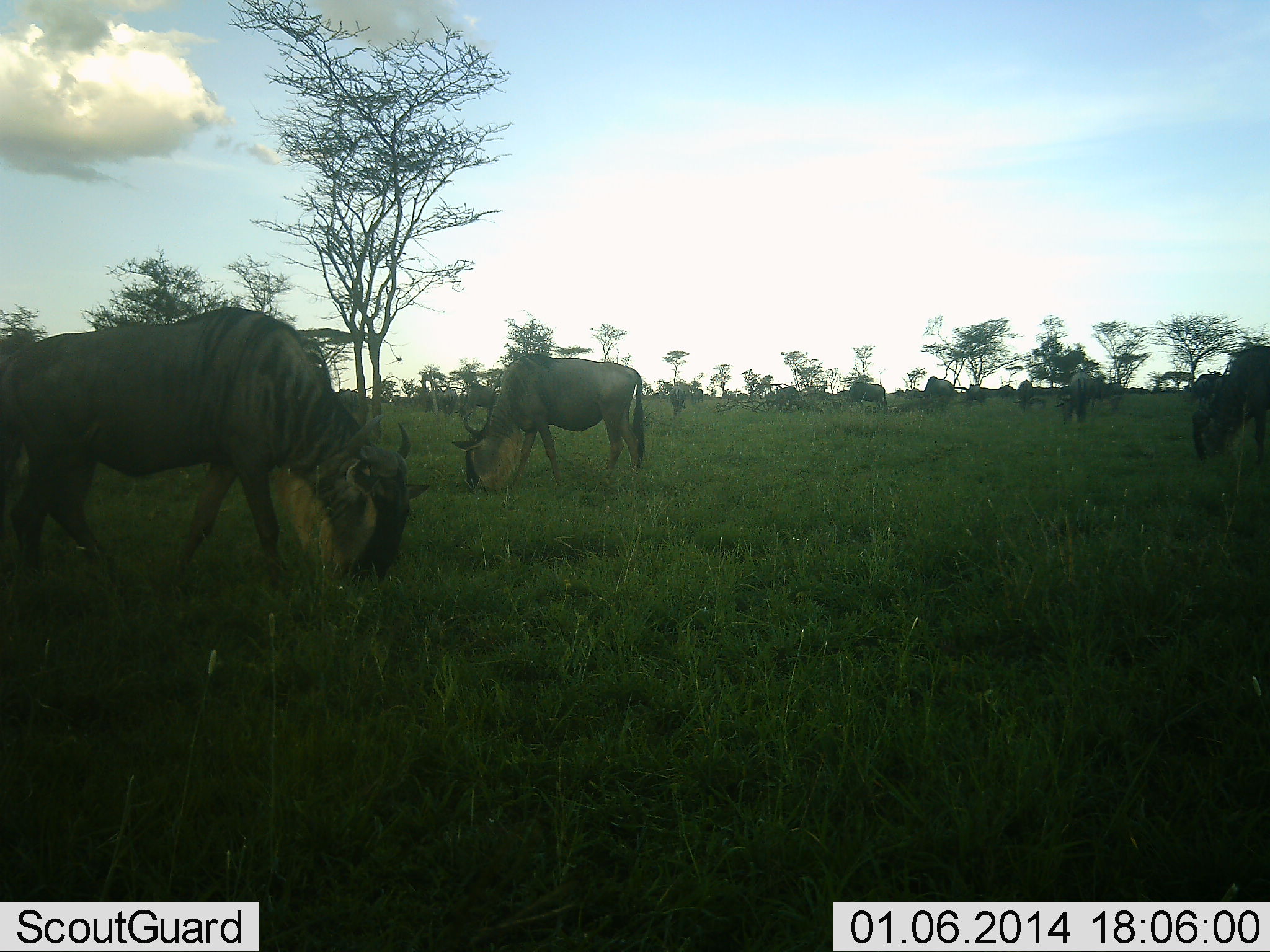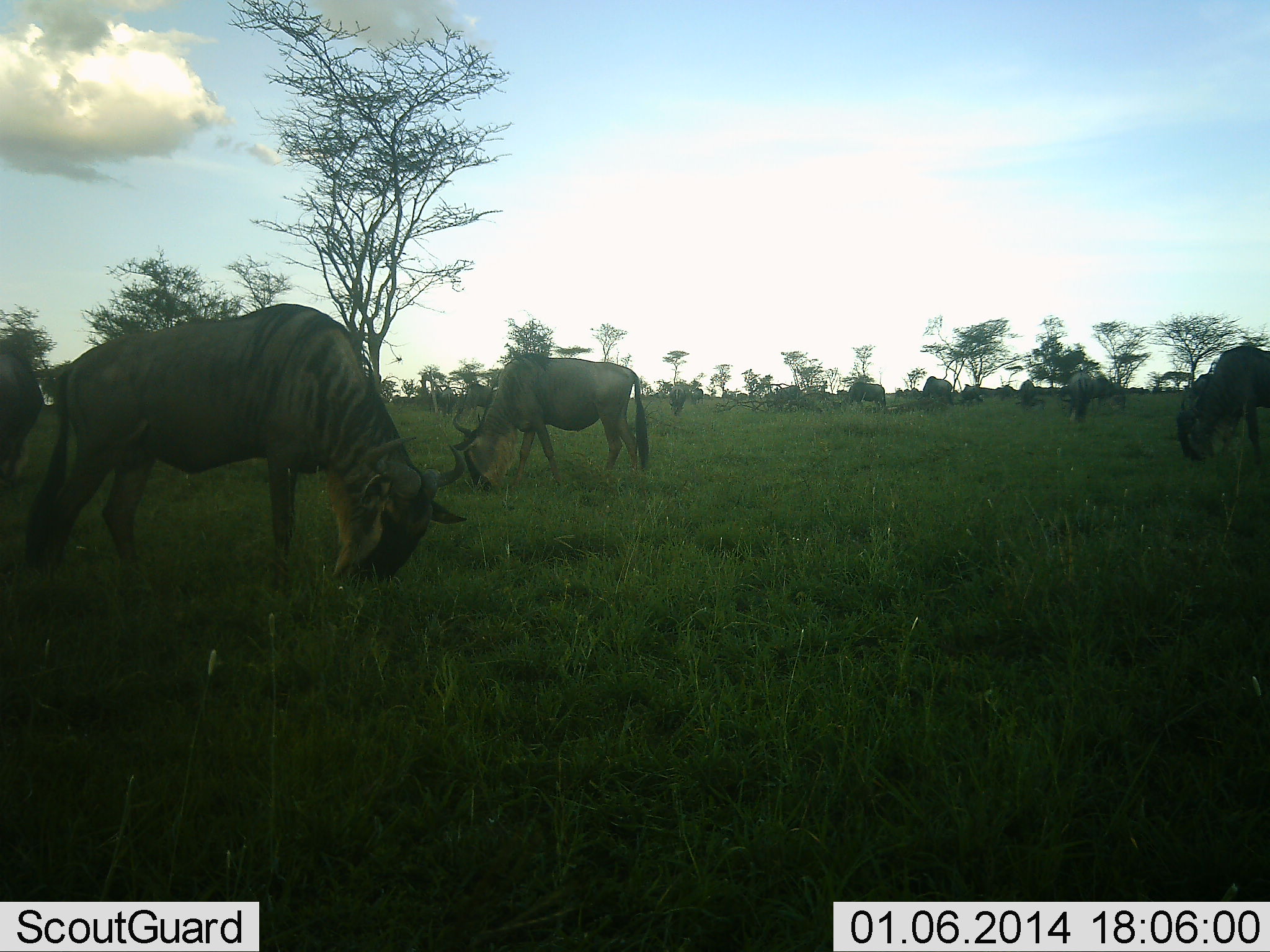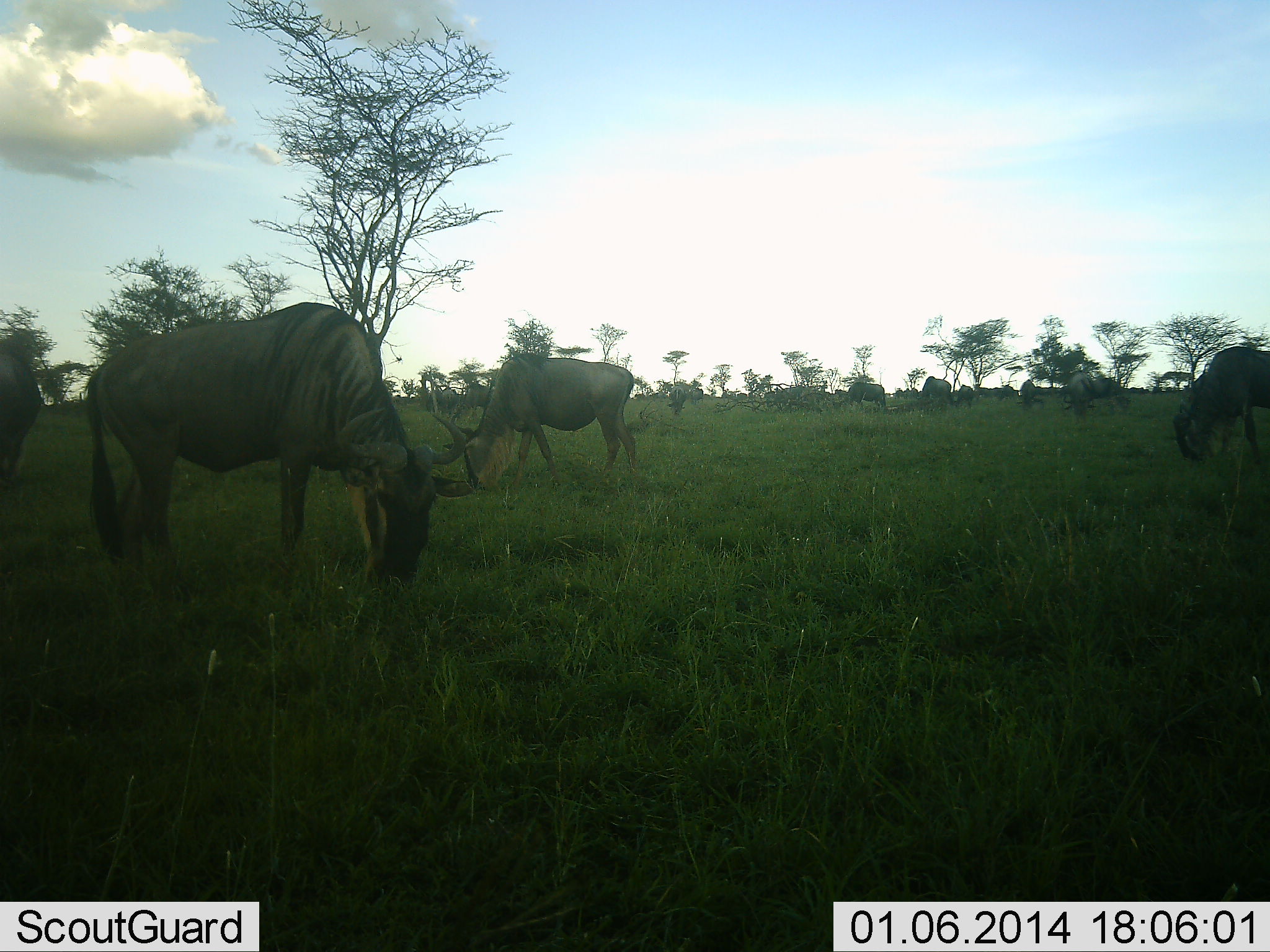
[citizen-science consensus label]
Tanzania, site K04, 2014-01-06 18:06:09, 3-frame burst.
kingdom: Animalia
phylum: Chordata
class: Mammalia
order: Artiodactyla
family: Bovidae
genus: Connochaetes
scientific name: Connochaetes taurinus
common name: blue wildebeest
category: wildebeest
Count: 11-50.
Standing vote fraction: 20%.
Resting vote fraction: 10%.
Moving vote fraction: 10%.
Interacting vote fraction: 0%.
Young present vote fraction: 0%.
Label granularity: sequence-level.